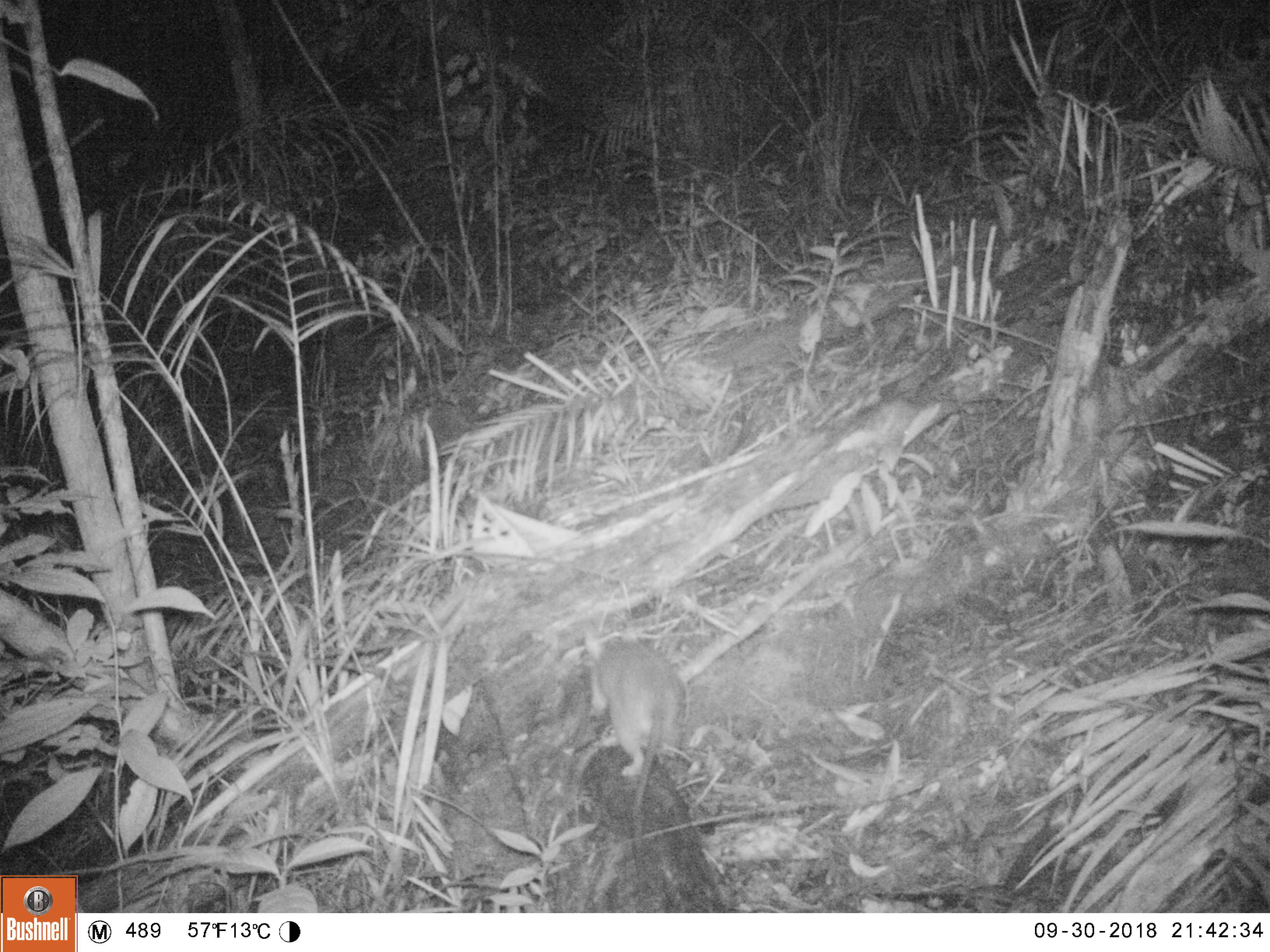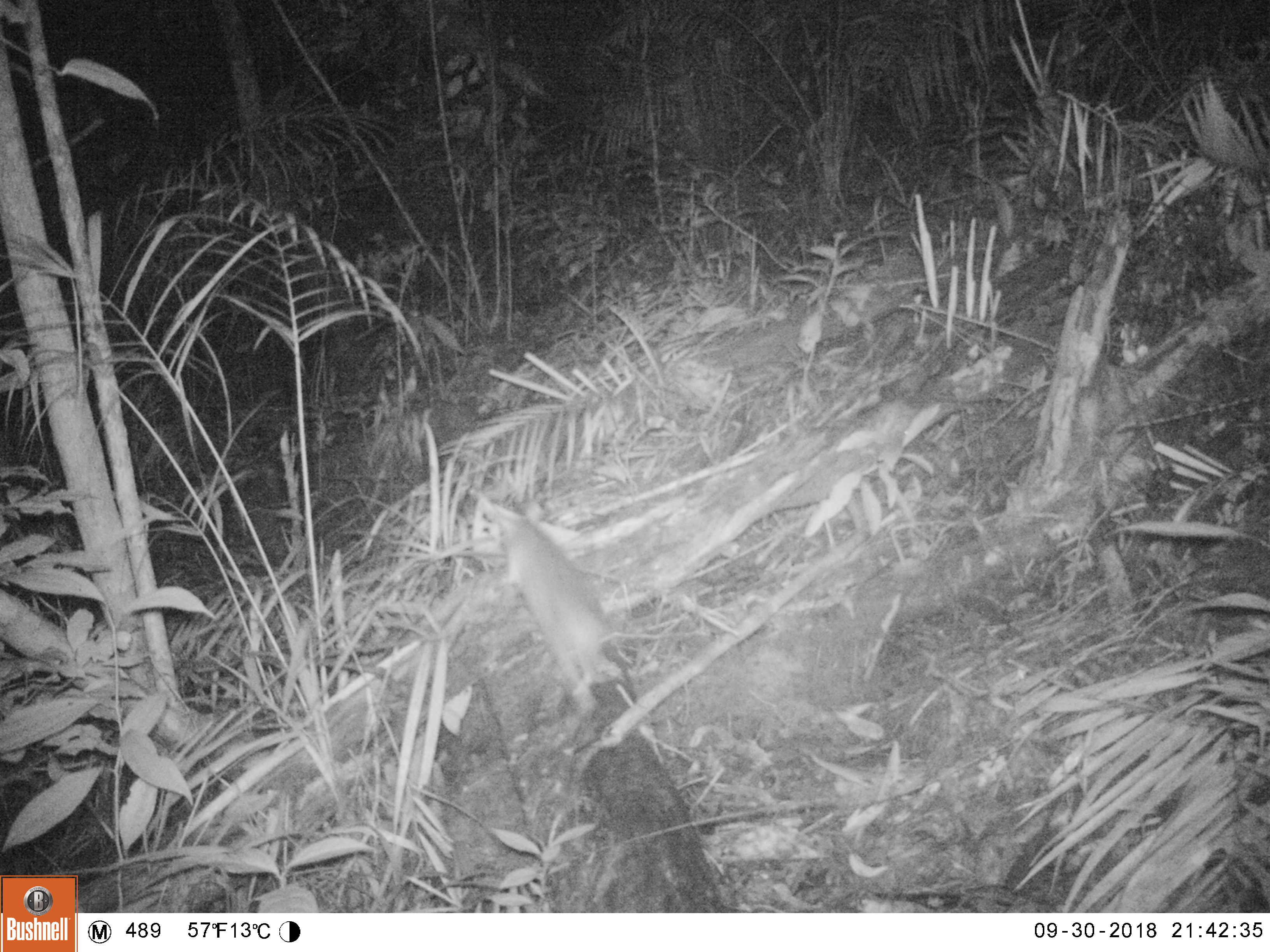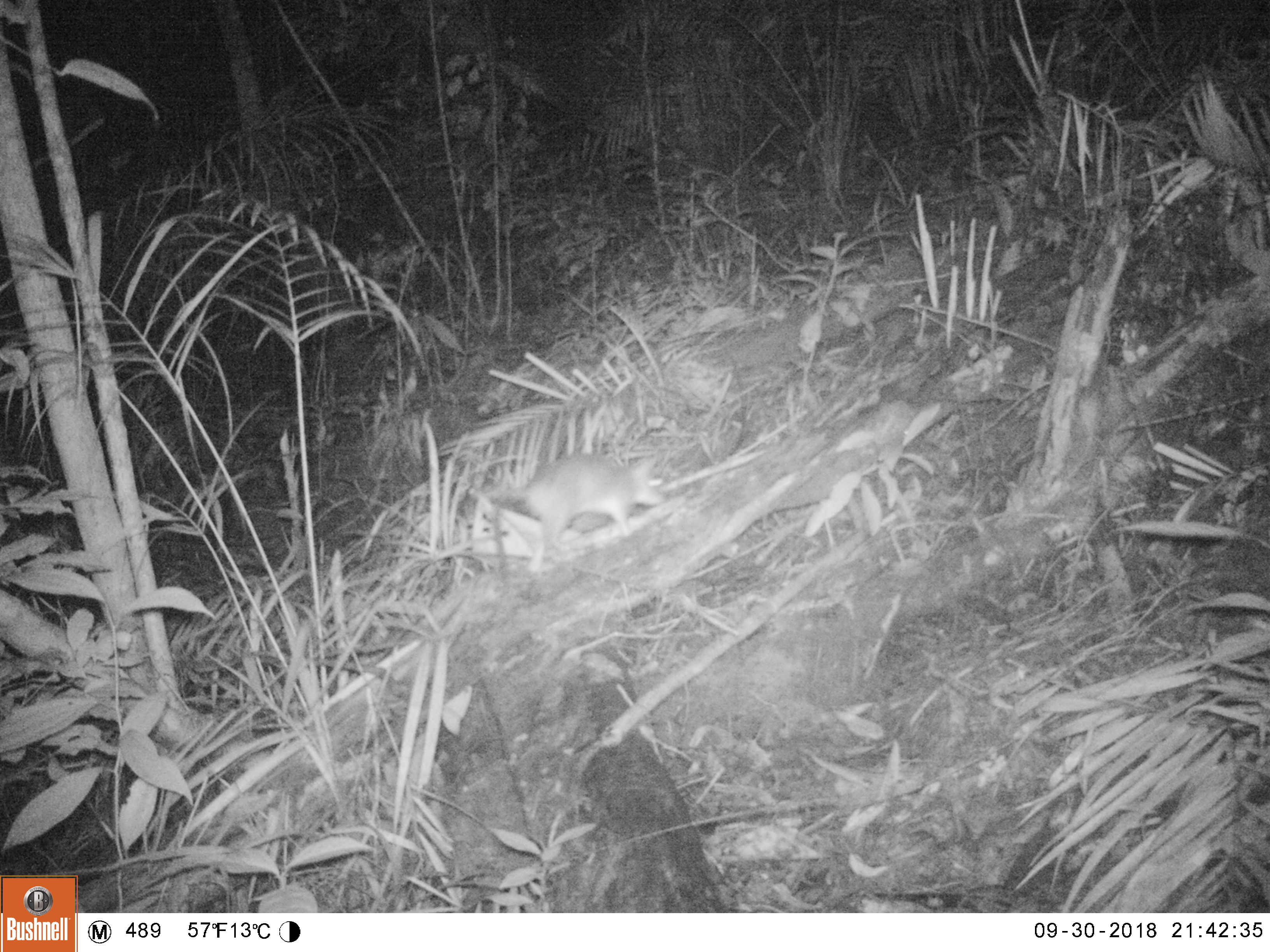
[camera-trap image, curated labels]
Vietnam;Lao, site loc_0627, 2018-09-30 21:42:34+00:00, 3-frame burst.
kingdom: Animalia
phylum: Chordata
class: Mammalia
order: Rodentia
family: Muridae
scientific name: Muridae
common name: old-world mice and rats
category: unidentified murid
Unidentified murid (old-world mice and rats) (Muridae). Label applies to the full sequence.